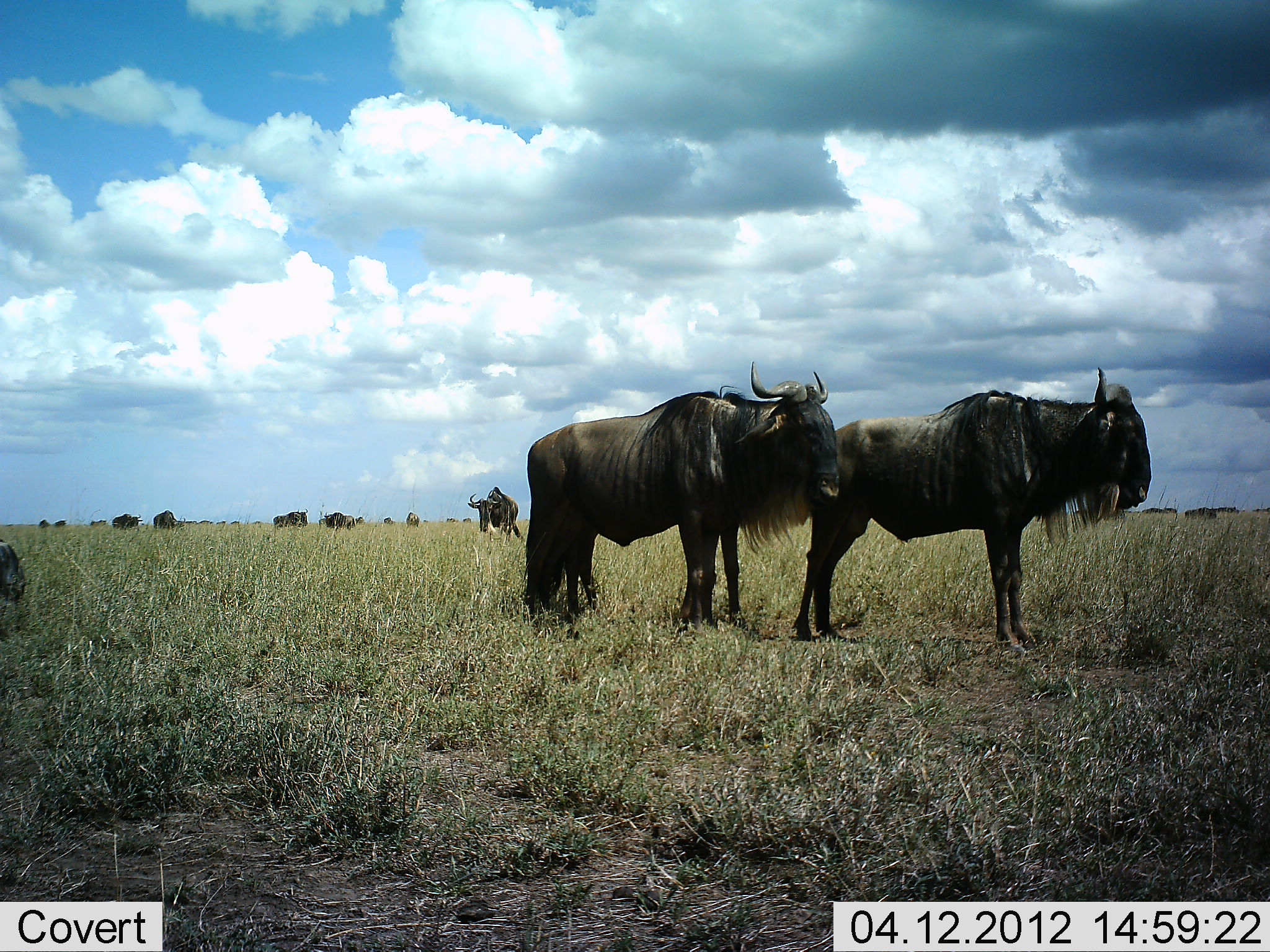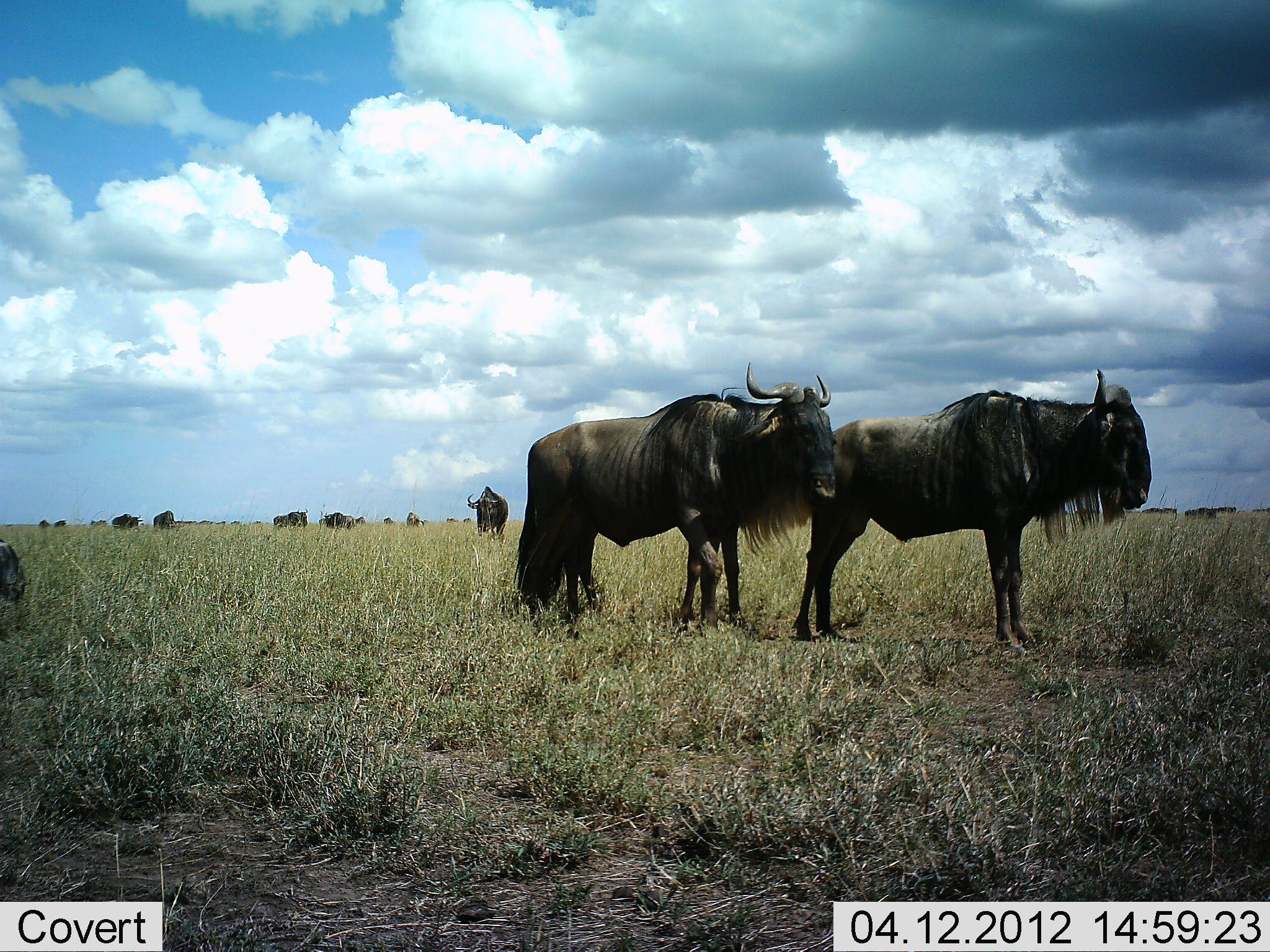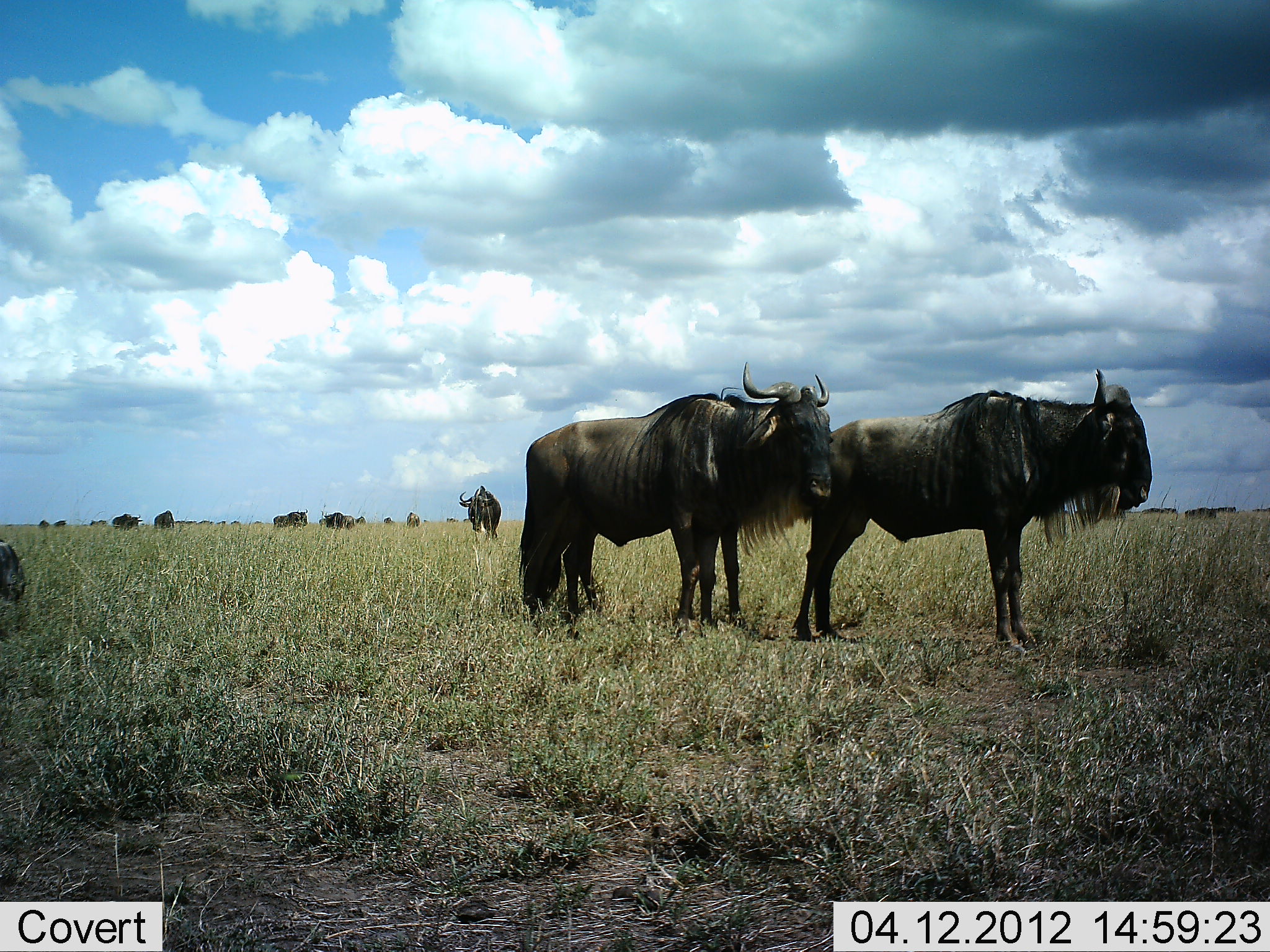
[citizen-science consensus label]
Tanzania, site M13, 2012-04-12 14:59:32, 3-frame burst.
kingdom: Animalia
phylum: Chordata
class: Mammalia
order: Artiodactyla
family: Bovidae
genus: Connochaetes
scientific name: Connochaetes taurinus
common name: blue wildebeest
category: wildebeest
Wildebeest (blue wildebeest) (Connochaetes taurinus), count 11-50. Behavior (volunteer vote fractions): standing 96%, resting 21%, moving 29%, interacting 0%. Young present (vote fraction): 0%. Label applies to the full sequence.